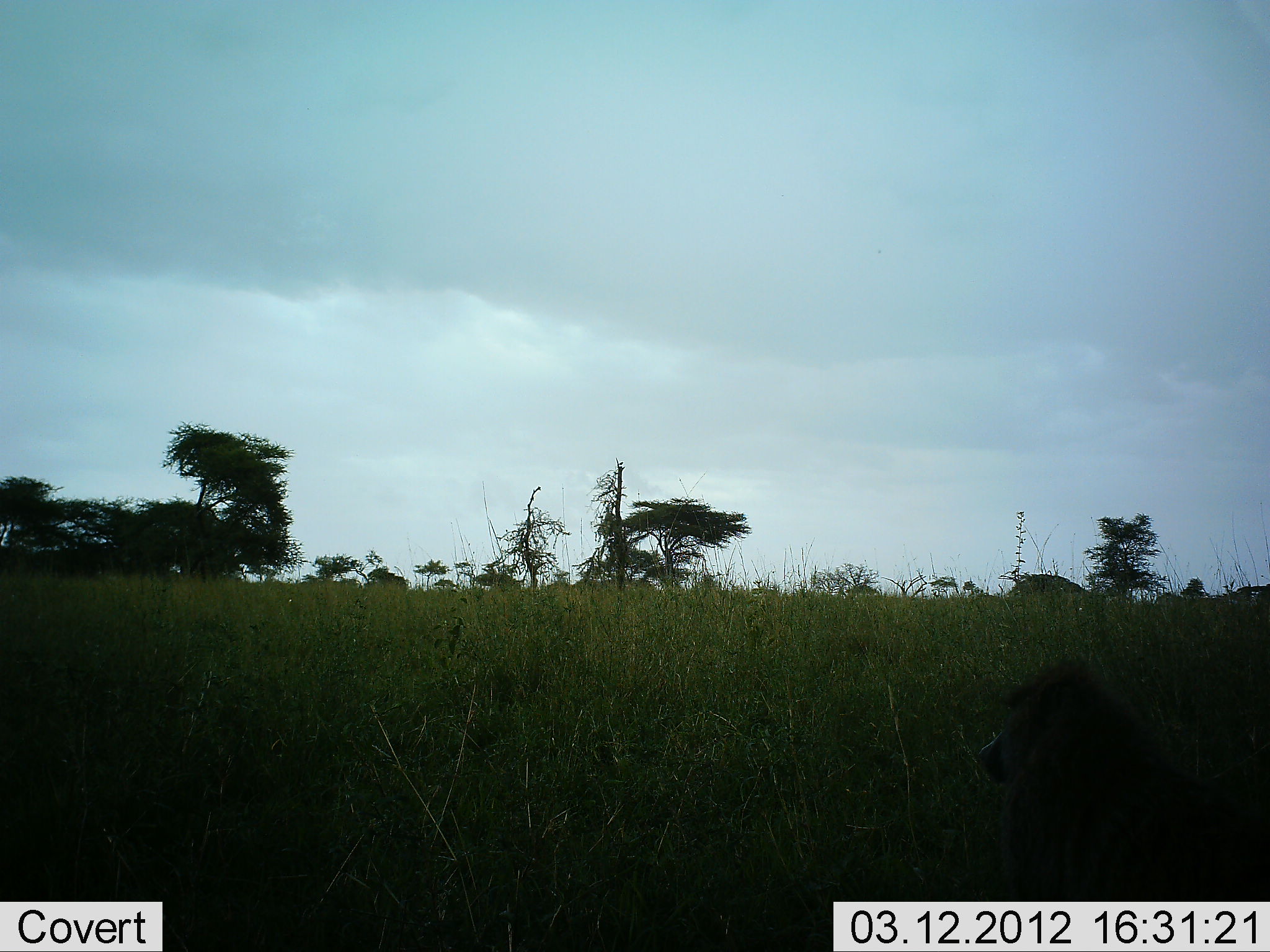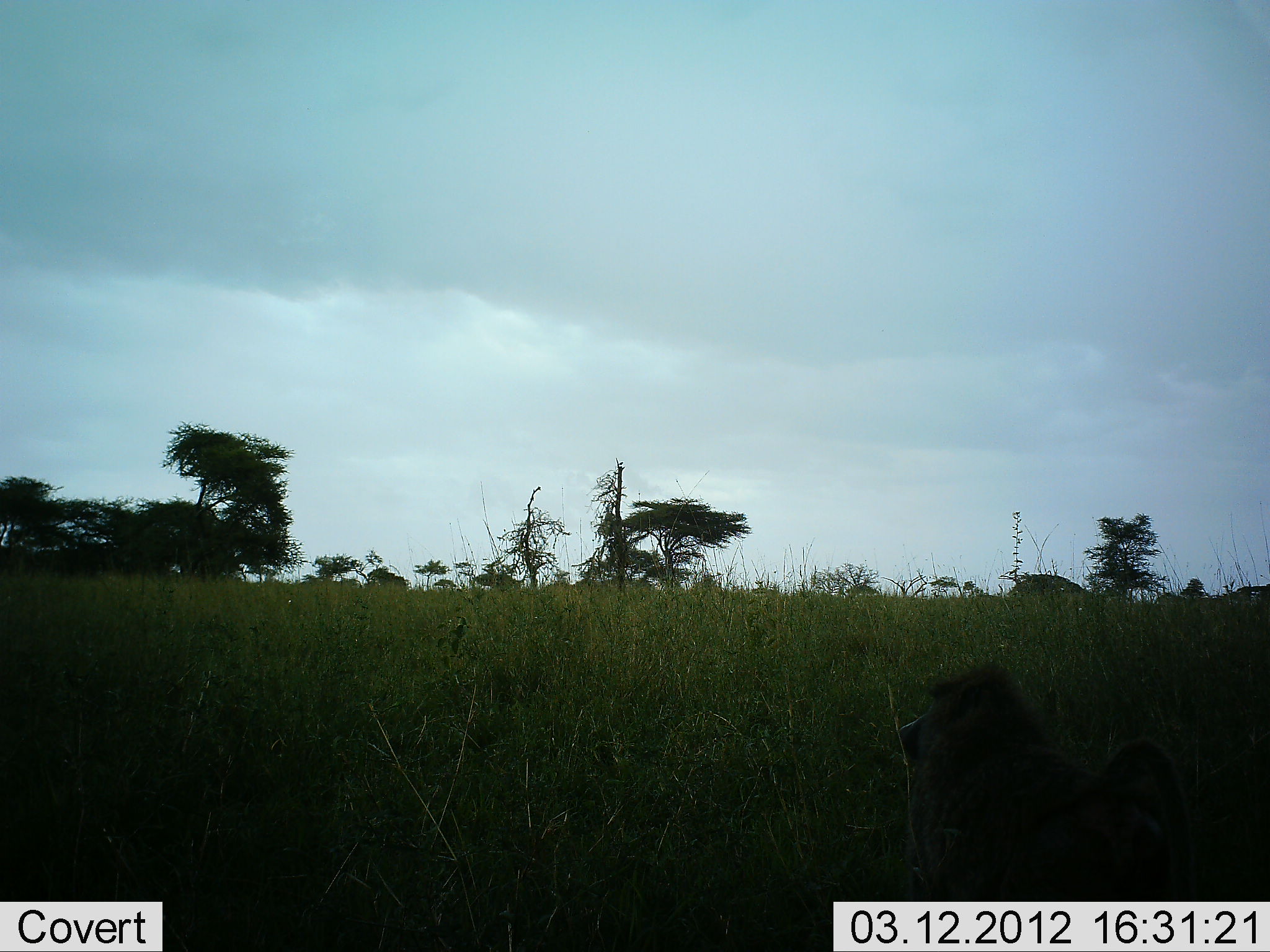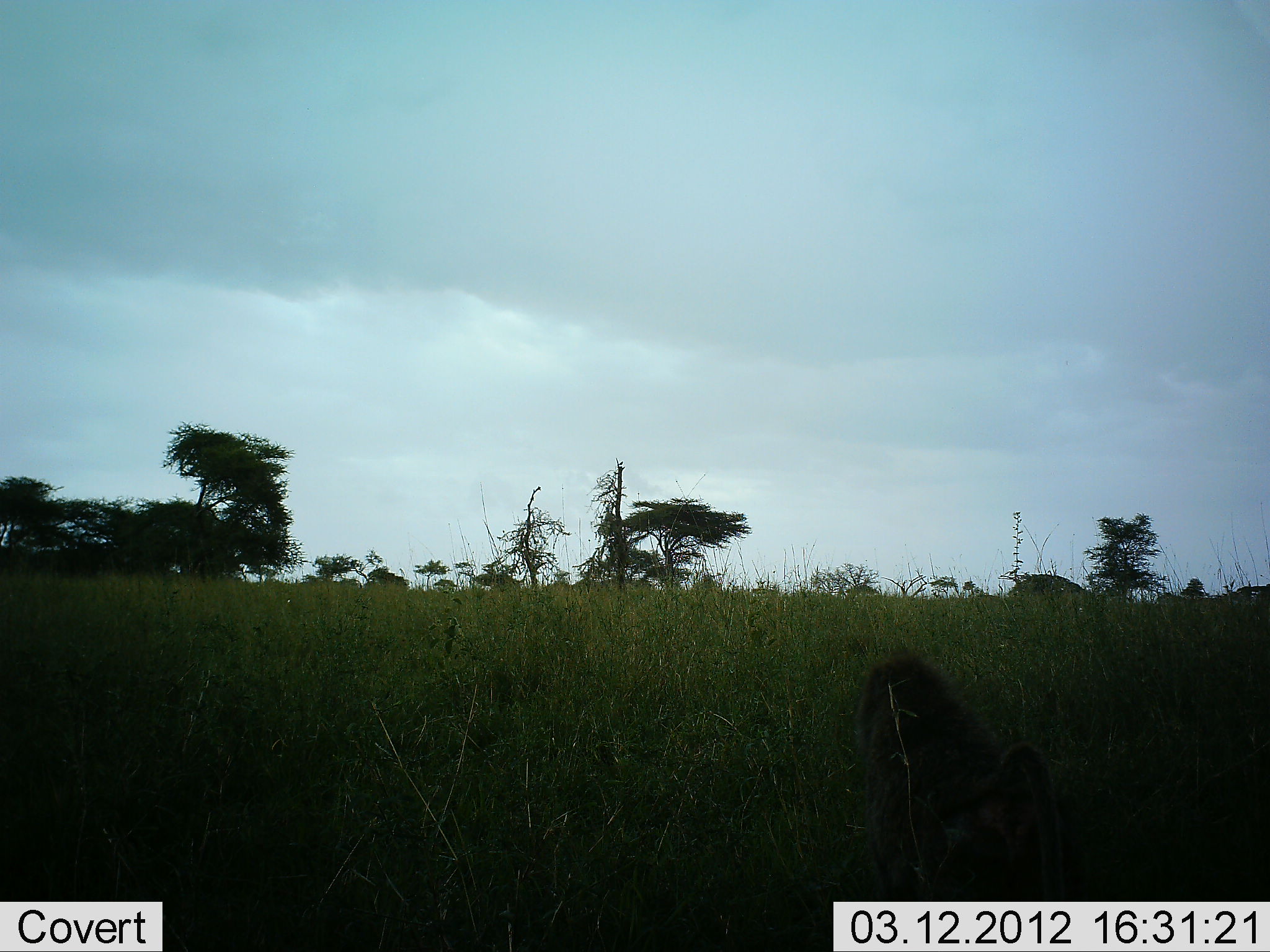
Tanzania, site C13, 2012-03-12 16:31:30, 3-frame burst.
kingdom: Animalia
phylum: Chordata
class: Mammalia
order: Primates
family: Cercopithecidae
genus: Papio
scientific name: Papio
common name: baboon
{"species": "baboon (Papio)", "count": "1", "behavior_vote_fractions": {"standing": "10%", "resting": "5%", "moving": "85%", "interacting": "0%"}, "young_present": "0%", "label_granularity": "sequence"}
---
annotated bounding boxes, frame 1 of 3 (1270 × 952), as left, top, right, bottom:
animal: 980, 662, 1270, 902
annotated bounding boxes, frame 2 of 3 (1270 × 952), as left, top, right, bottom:
animal: 897, 662, 1176, 901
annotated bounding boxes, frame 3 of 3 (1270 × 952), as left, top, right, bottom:
animal: 855, 654, 1084, 902